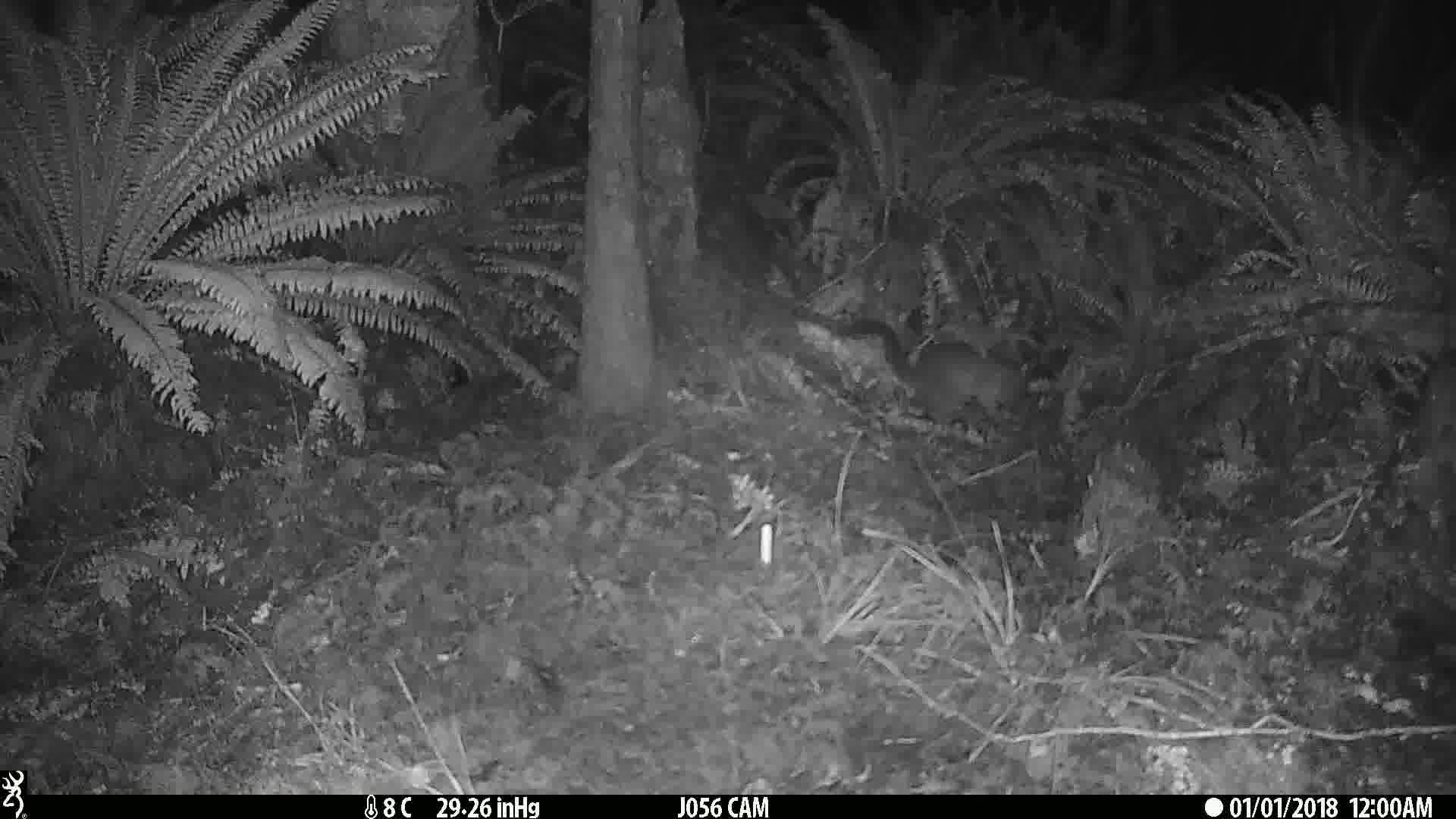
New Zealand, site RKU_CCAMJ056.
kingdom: Animalia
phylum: Chordata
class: Mammalia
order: Diprotodontia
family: Phalangeridae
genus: Trichosurus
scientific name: Trichosurus vulpecula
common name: common brushtail possum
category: possum